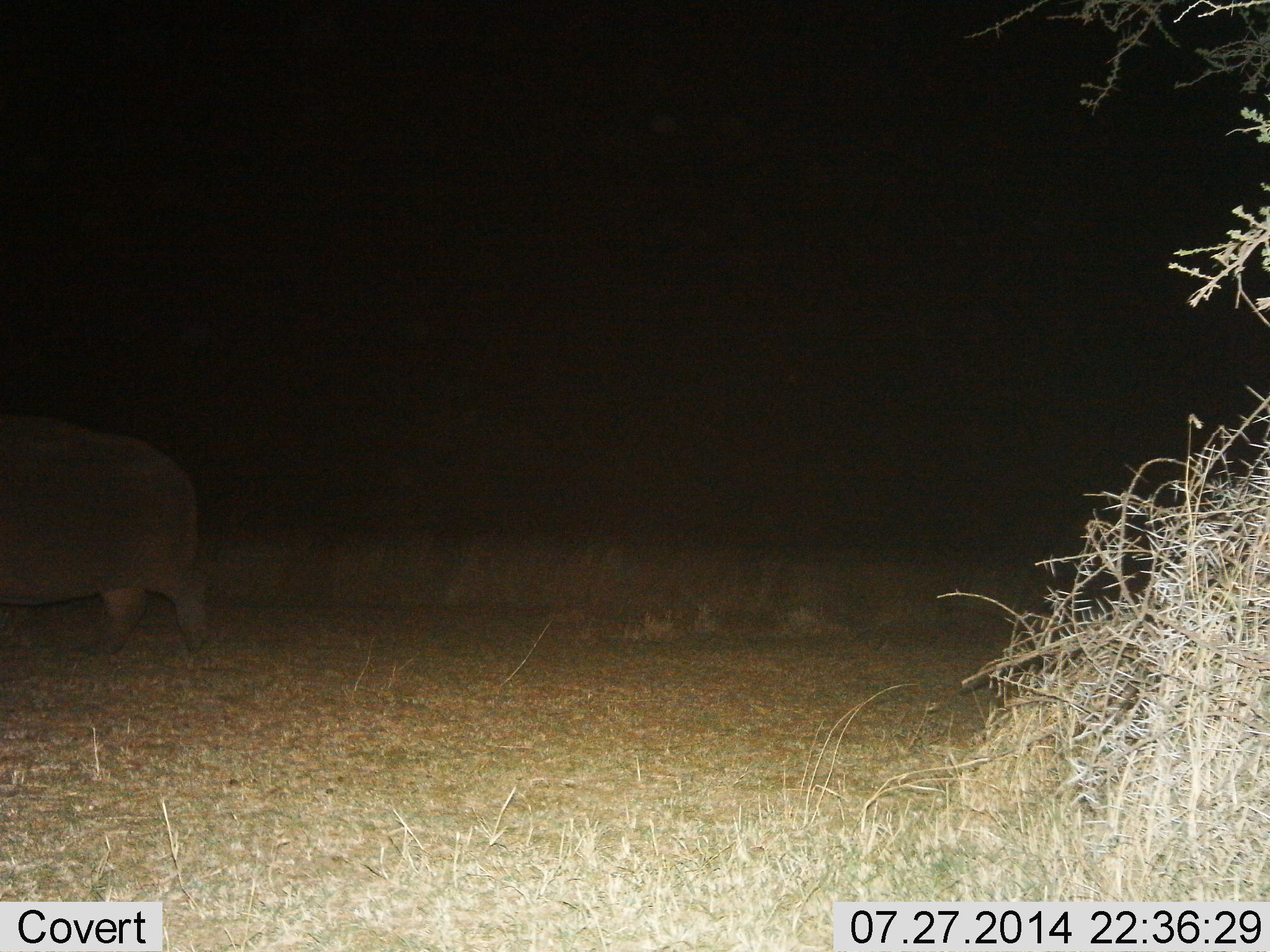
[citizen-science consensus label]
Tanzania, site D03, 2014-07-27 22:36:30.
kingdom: Animalia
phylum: Chordata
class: Mammalia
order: Artiodactyla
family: Hippopotamidae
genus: Hippopotamus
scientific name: Hippopotamus amphibius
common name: hippopotamus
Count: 1.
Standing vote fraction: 10%.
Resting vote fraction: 0%.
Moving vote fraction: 90%.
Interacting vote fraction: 0%.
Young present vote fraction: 0%.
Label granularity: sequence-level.